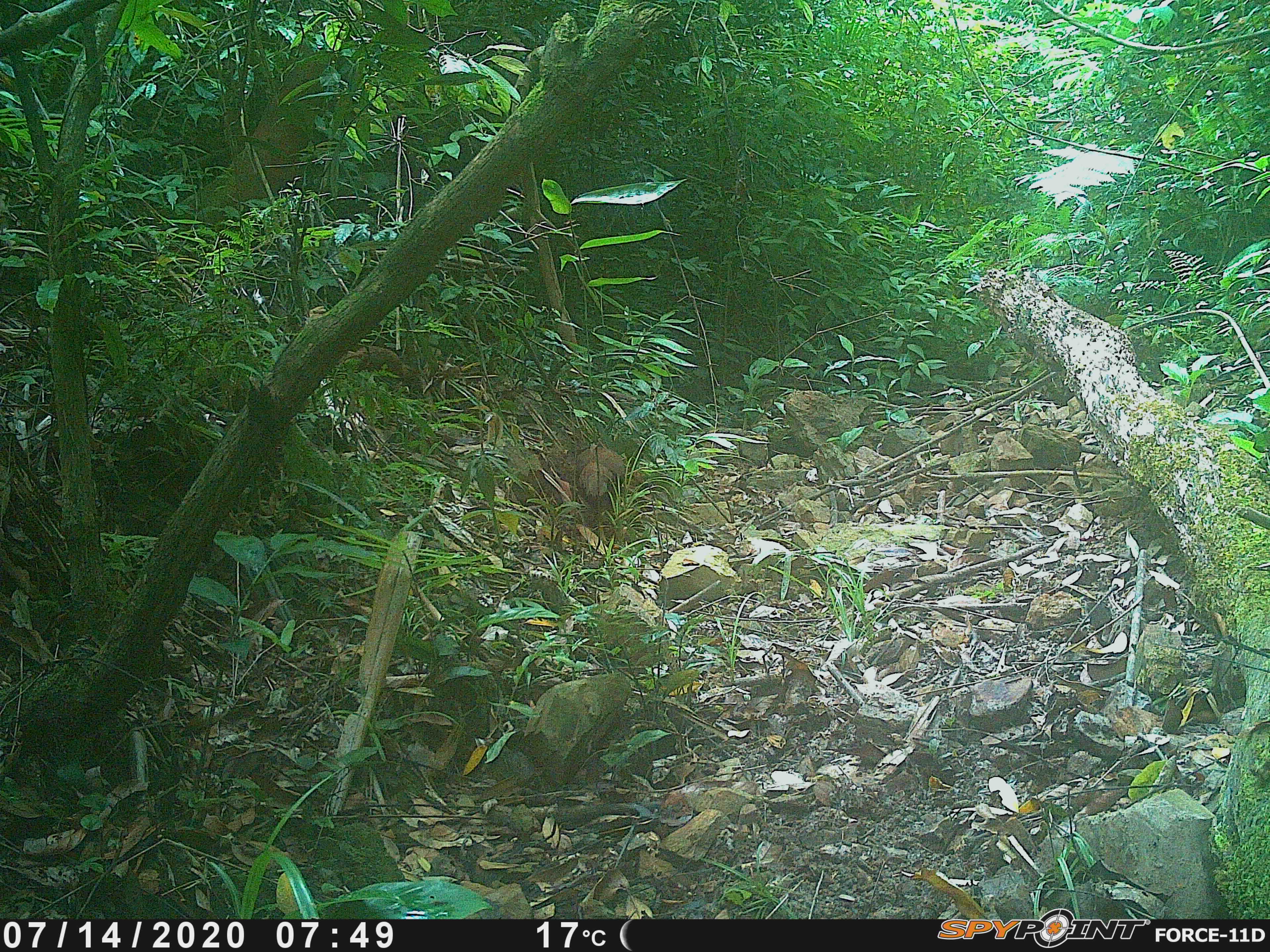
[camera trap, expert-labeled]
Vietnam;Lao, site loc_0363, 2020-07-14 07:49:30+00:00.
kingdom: Animalia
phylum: Chordata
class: Aves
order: Galliformes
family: Phasianidae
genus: Lophura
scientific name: Lophura nycthemera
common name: silver pheasant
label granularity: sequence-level